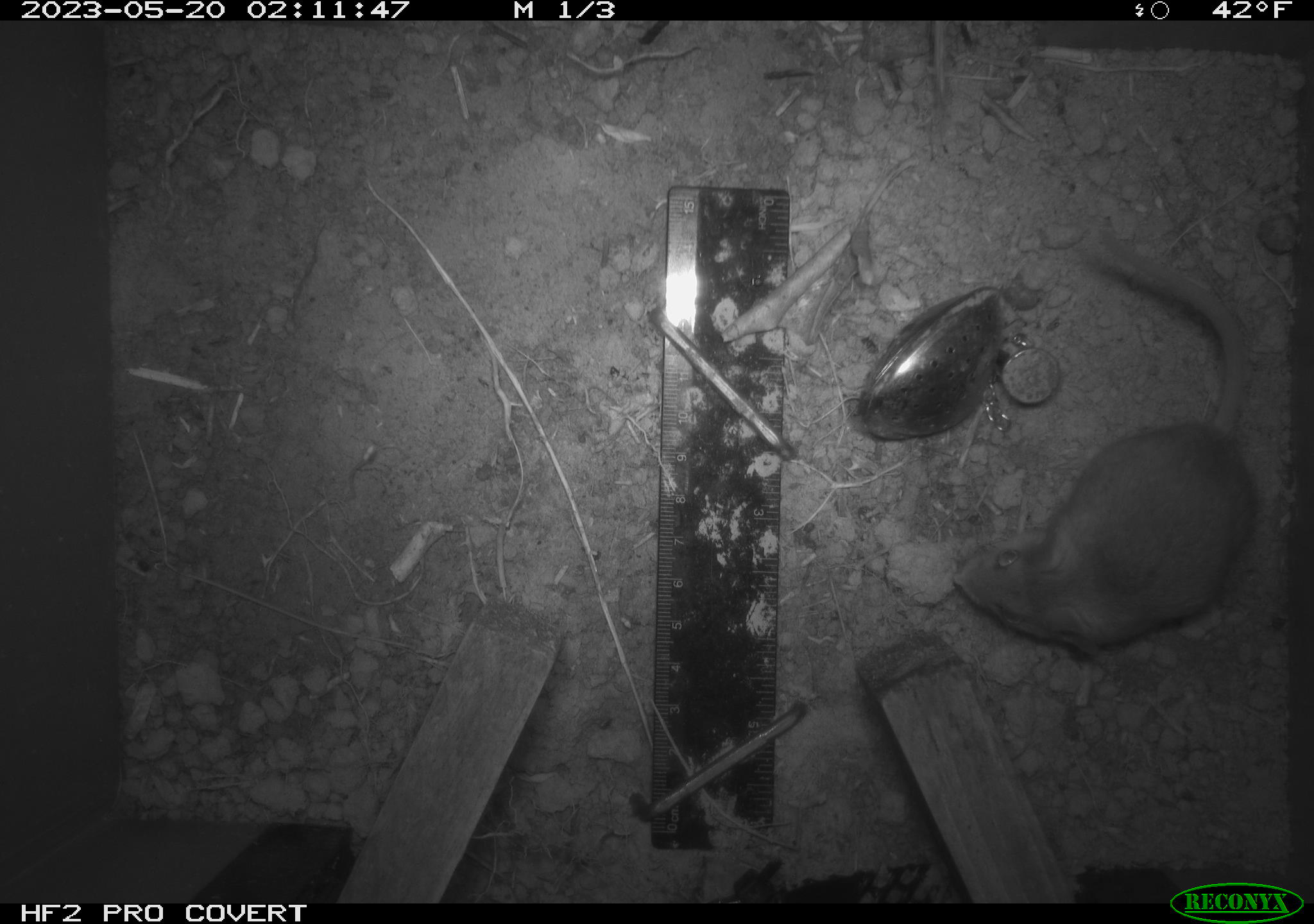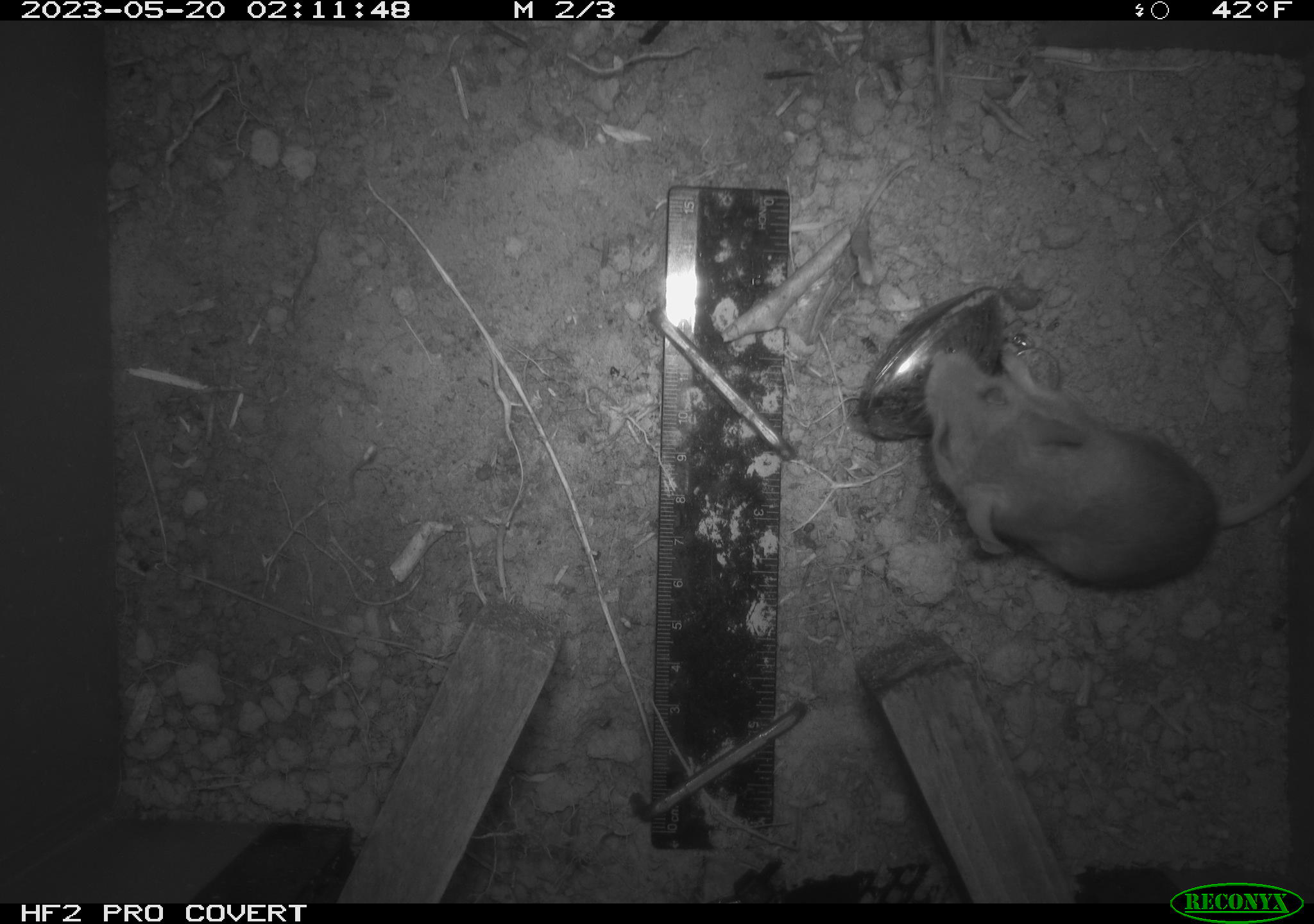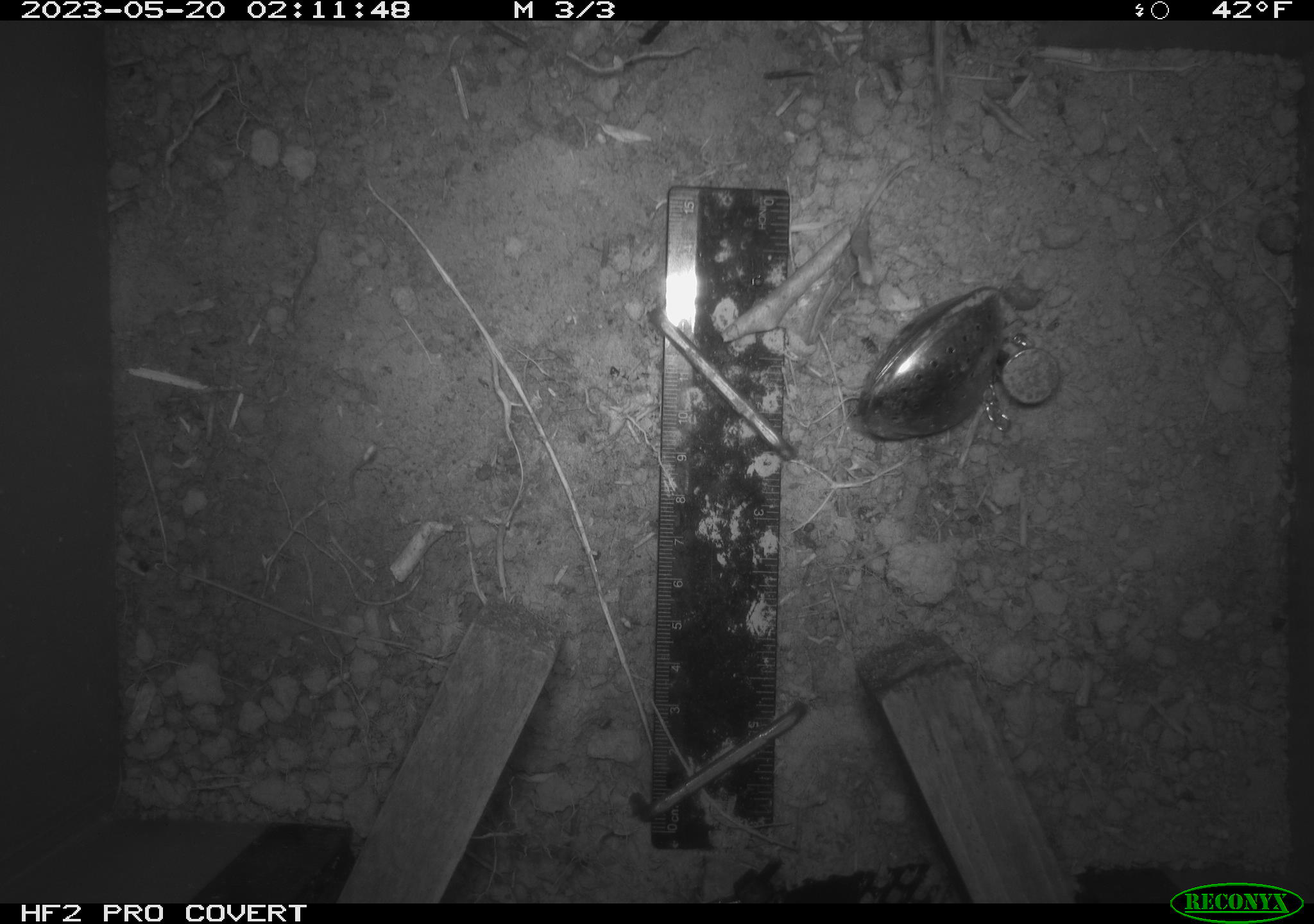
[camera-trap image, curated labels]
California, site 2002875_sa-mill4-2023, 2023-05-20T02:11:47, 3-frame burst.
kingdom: Animalia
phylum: Chordata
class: Mammalia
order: Rodentia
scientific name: Rodentia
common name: mouse species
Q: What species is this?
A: Mouse species (Rodentia).